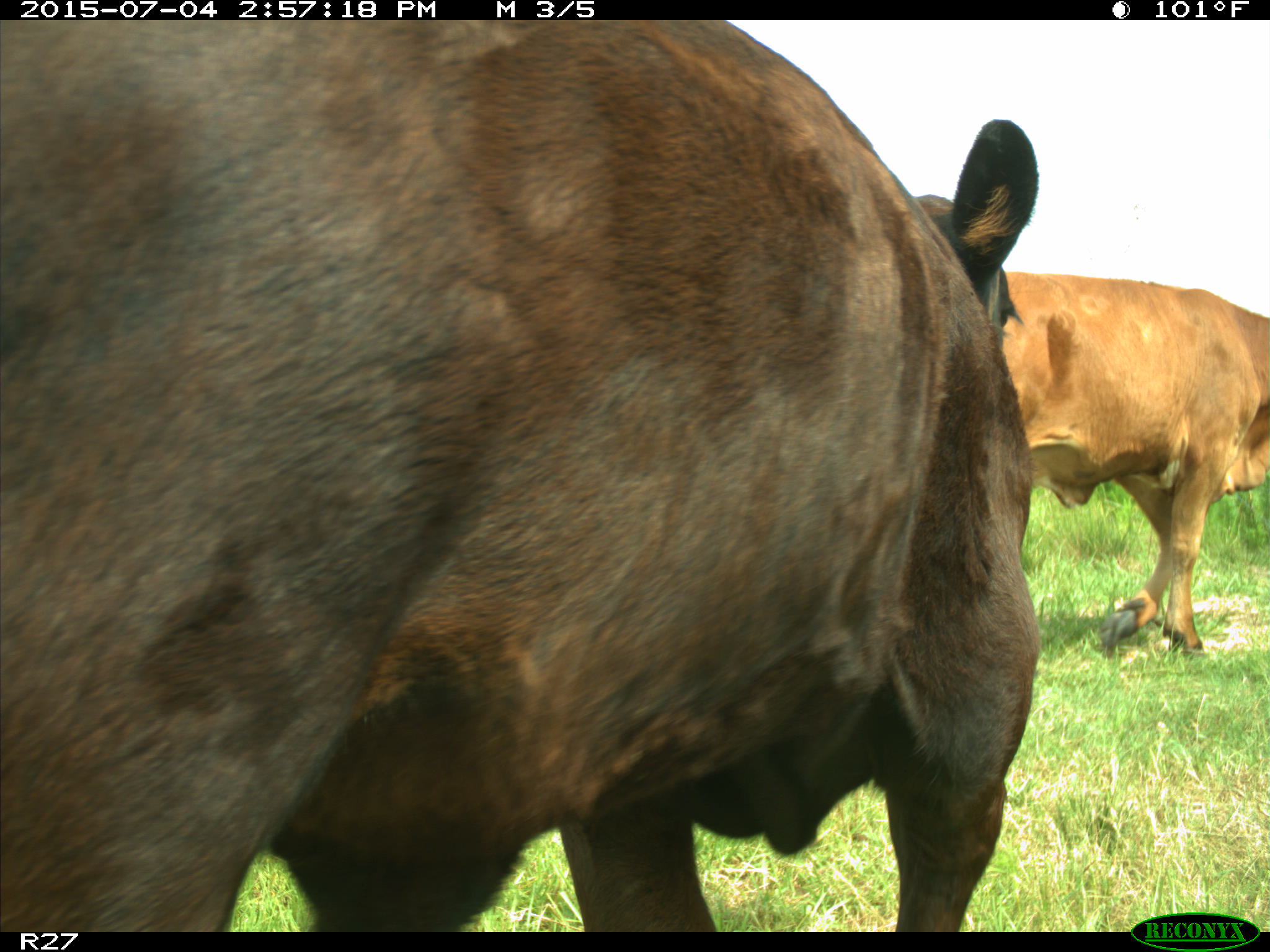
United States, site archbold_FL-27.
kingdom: Animalia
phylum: Chordata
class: Mammalia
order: Artiodactyla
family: Bovidae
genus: Bos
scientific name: Bos taurus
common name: domestic cow